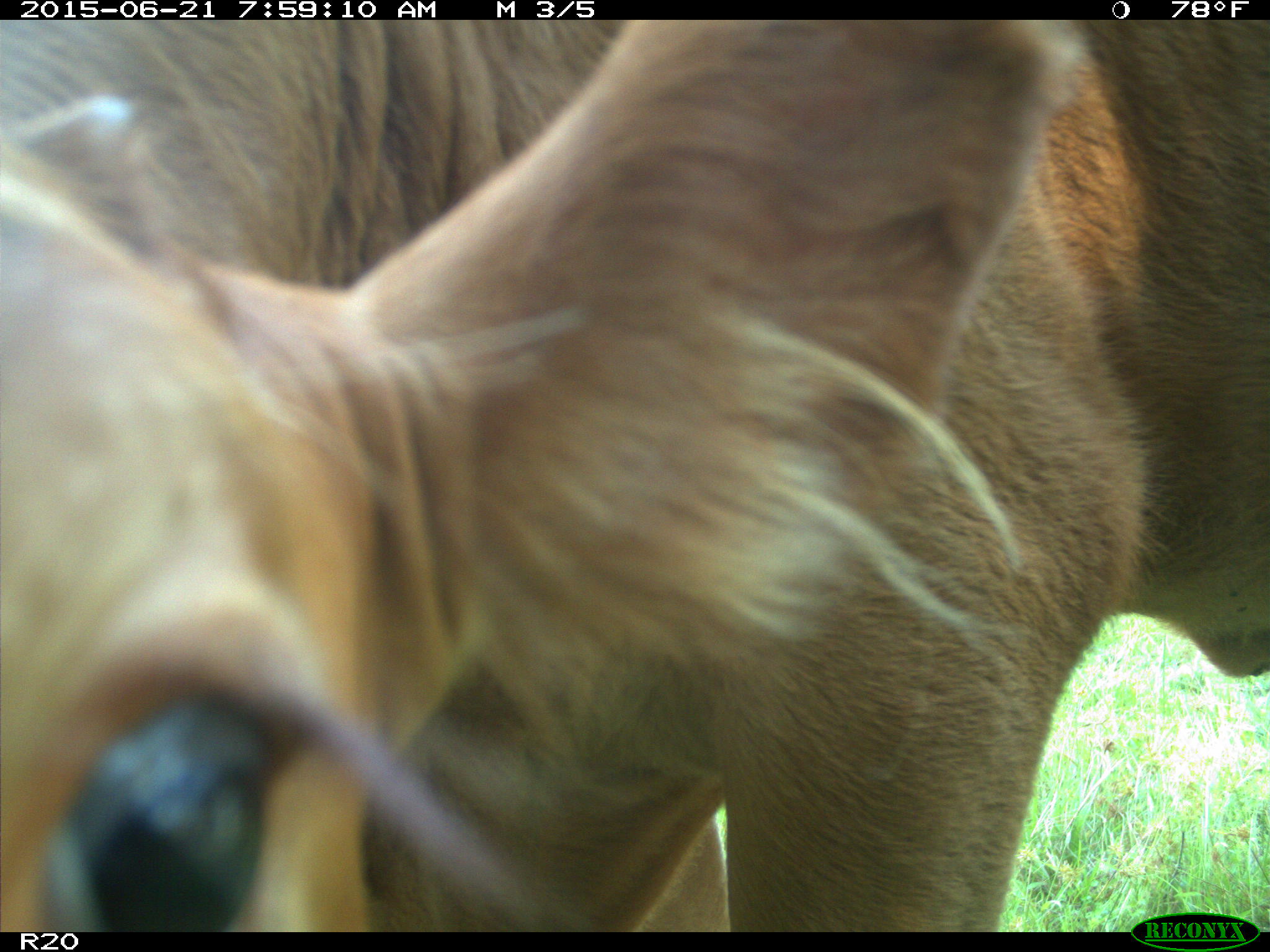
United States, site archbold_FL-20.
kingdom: Animalia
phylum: Chordata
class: Mammalia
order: Artiodactyla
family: Bovidae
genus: Bos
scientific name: Bos taurus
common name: domestic cow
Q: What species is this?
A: Bos taurus (domestic cow).